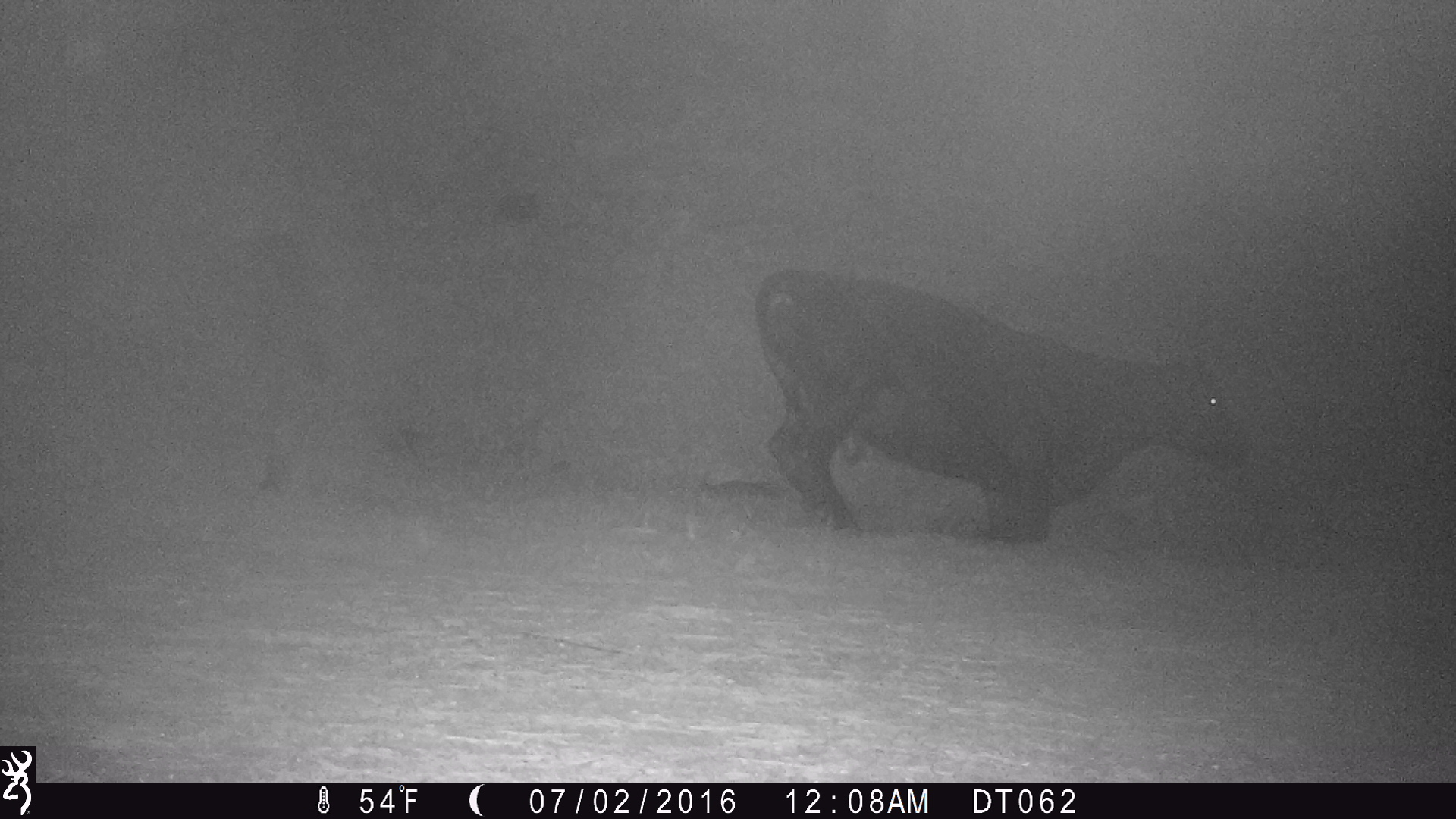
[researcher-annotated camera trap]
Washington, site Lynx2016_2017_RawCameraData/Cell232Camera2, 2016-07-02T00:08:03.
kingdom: Animalia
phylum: Chordata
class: Mammalia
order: Artiodactyla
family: Bovidae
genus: Bos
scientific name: Bos taurus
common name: domestic cattle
Domestic cattle (Bos taurus). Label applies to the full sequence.